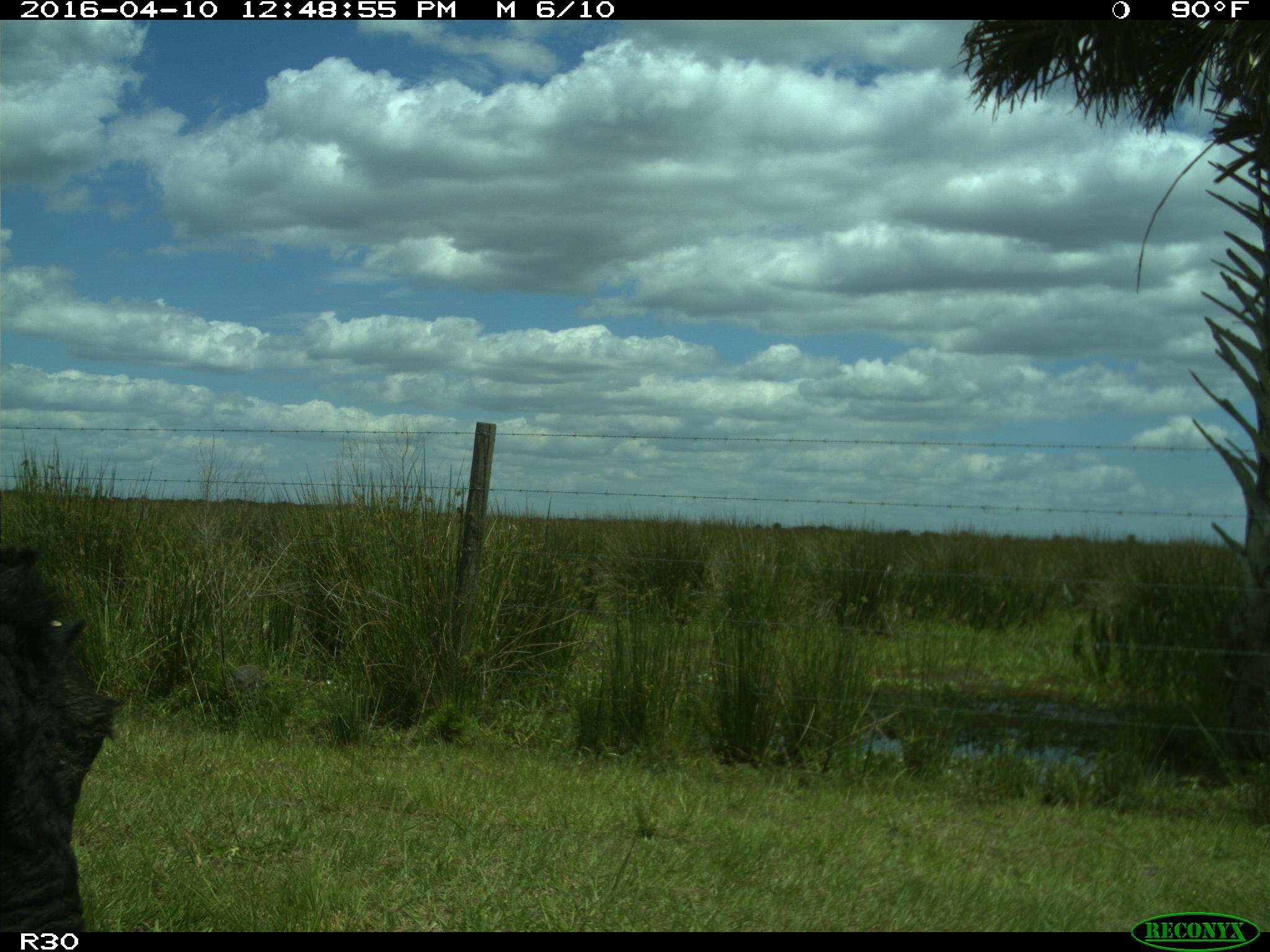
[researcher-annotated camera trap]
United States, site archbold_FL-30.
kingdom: Animalia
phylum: Chordata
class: Mammalia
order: Artiodactyla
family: Bovidae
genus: Bos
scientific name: Bos taurus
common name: domestic cow